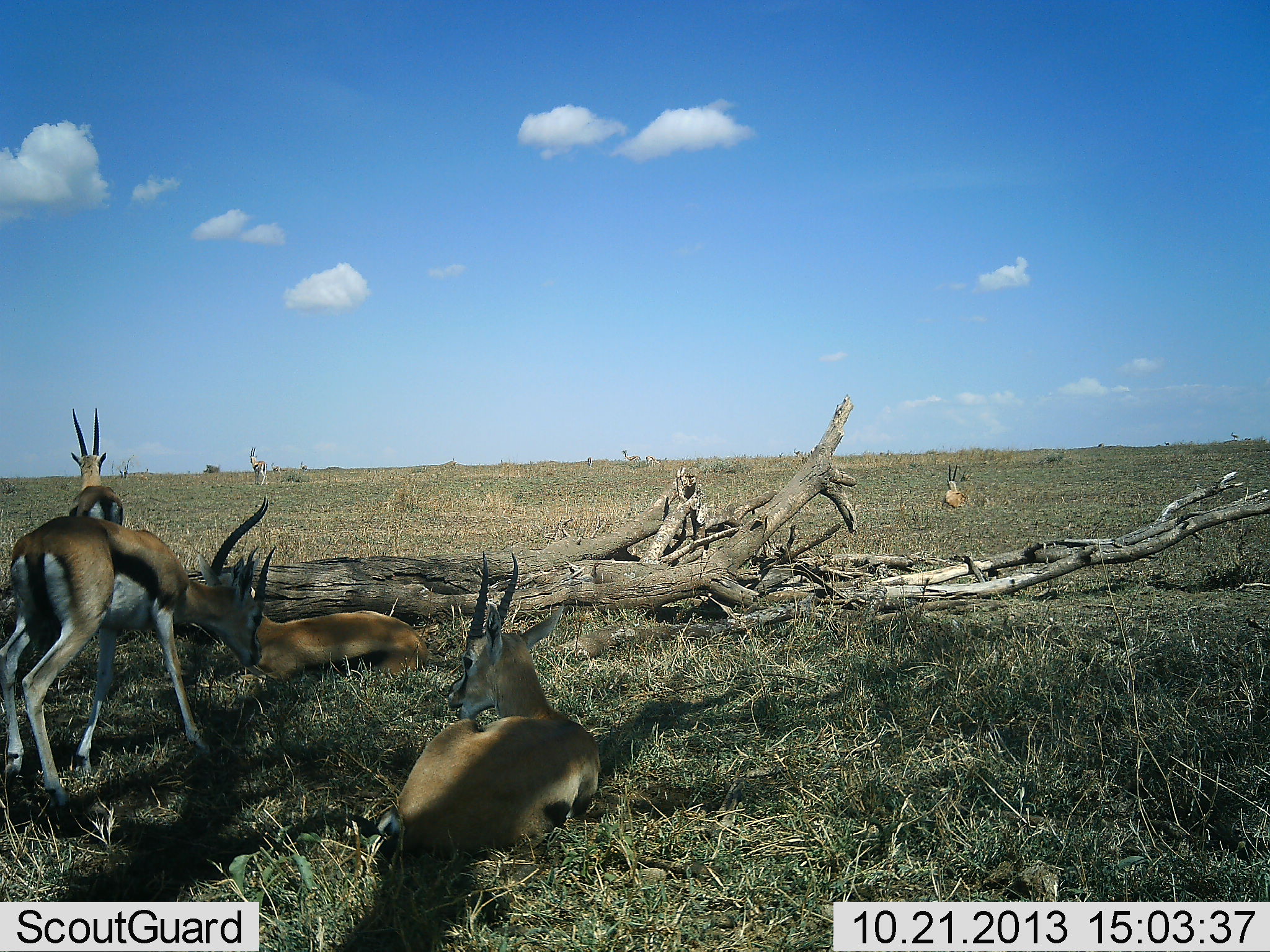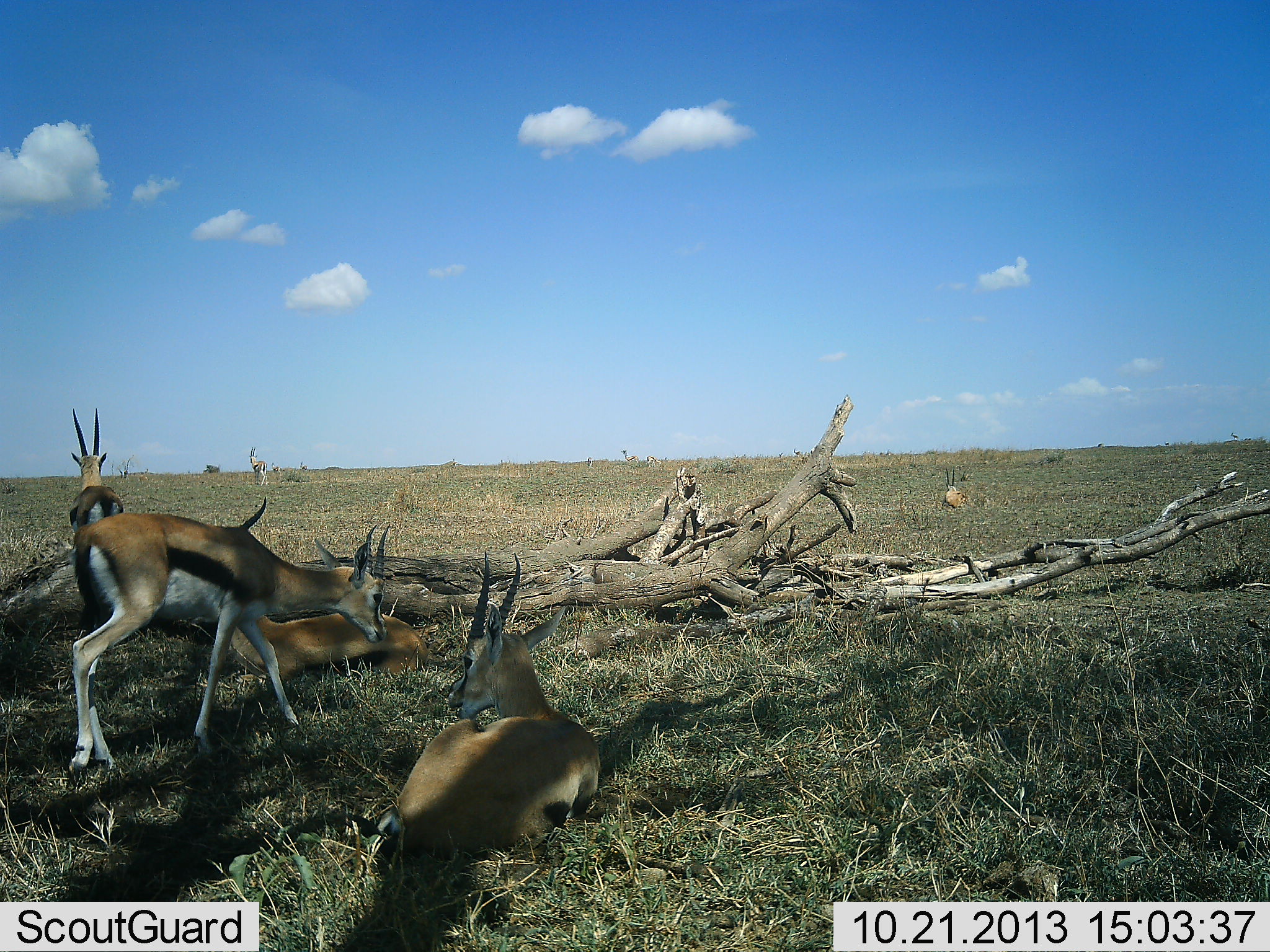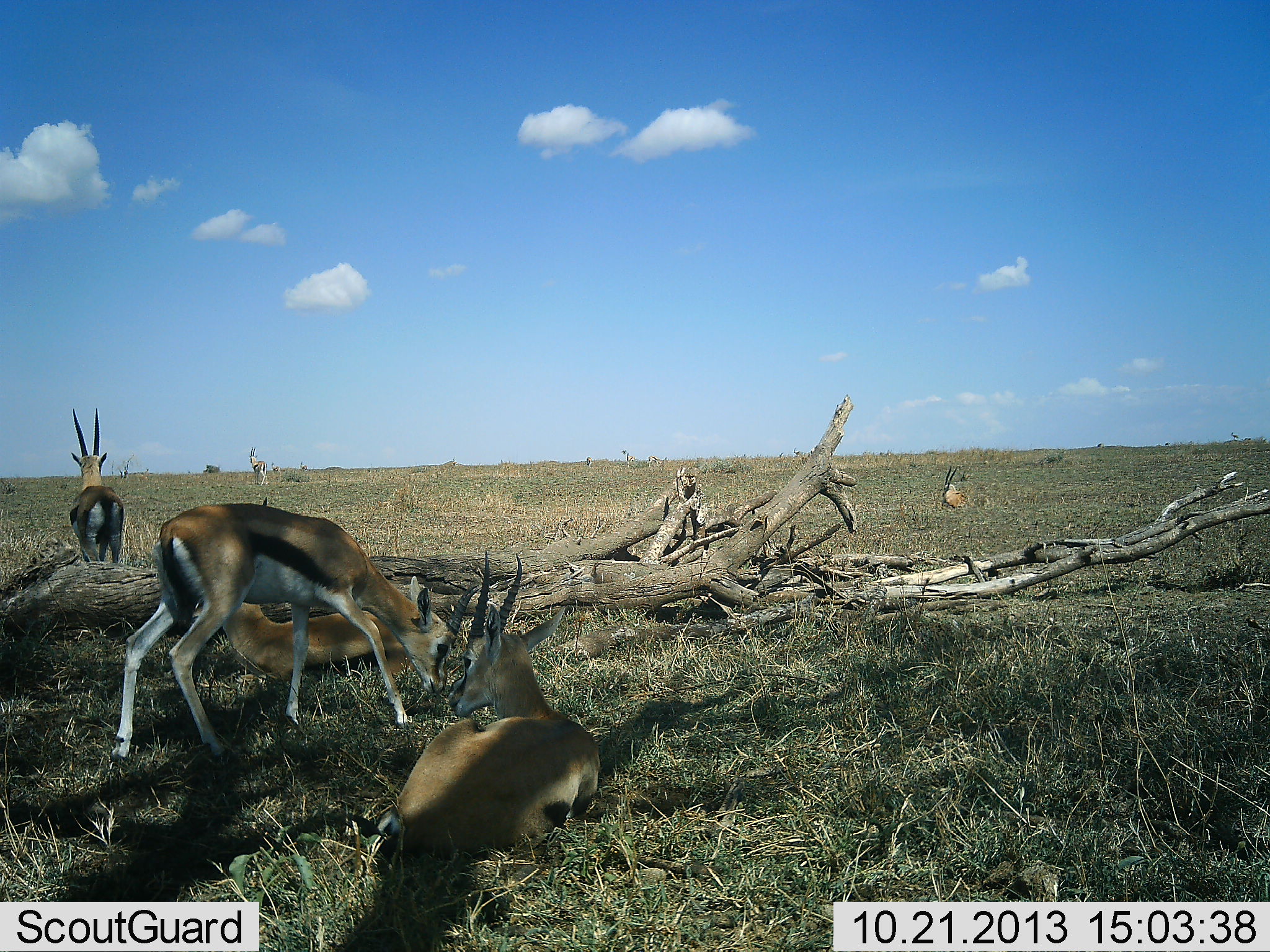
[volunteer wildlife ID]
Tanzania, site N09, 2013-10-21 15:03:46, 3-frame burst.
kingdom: Animalia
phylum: Chordata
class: Mammalia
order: Artiodactyla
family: Bovidae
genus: Eudorcas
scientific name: Eudorcas thomsonii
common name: thomson's gazelle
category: gazellethomsons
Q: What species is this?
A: Gazellethomsons (thomson's gazelle) (Eudorcas thomsonii).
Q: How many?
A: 5.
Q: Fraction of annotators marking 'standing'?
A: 71%.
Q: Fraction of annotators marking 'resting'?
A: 97%.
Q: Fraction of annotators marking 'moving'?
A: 38%.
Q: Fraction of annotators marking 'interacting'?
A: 3%.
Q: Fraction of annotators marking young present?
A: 0%.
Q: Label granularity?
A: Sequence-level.